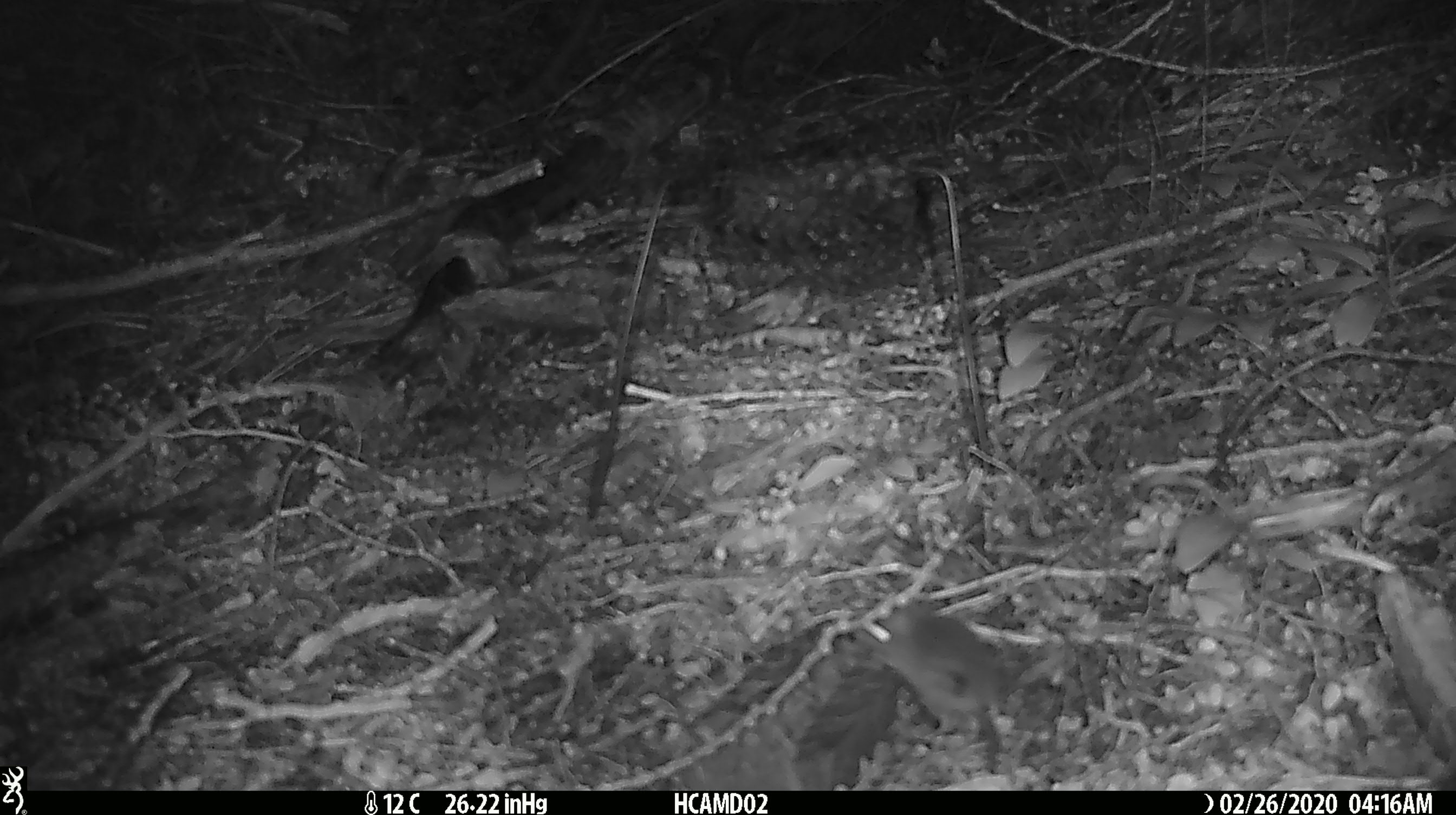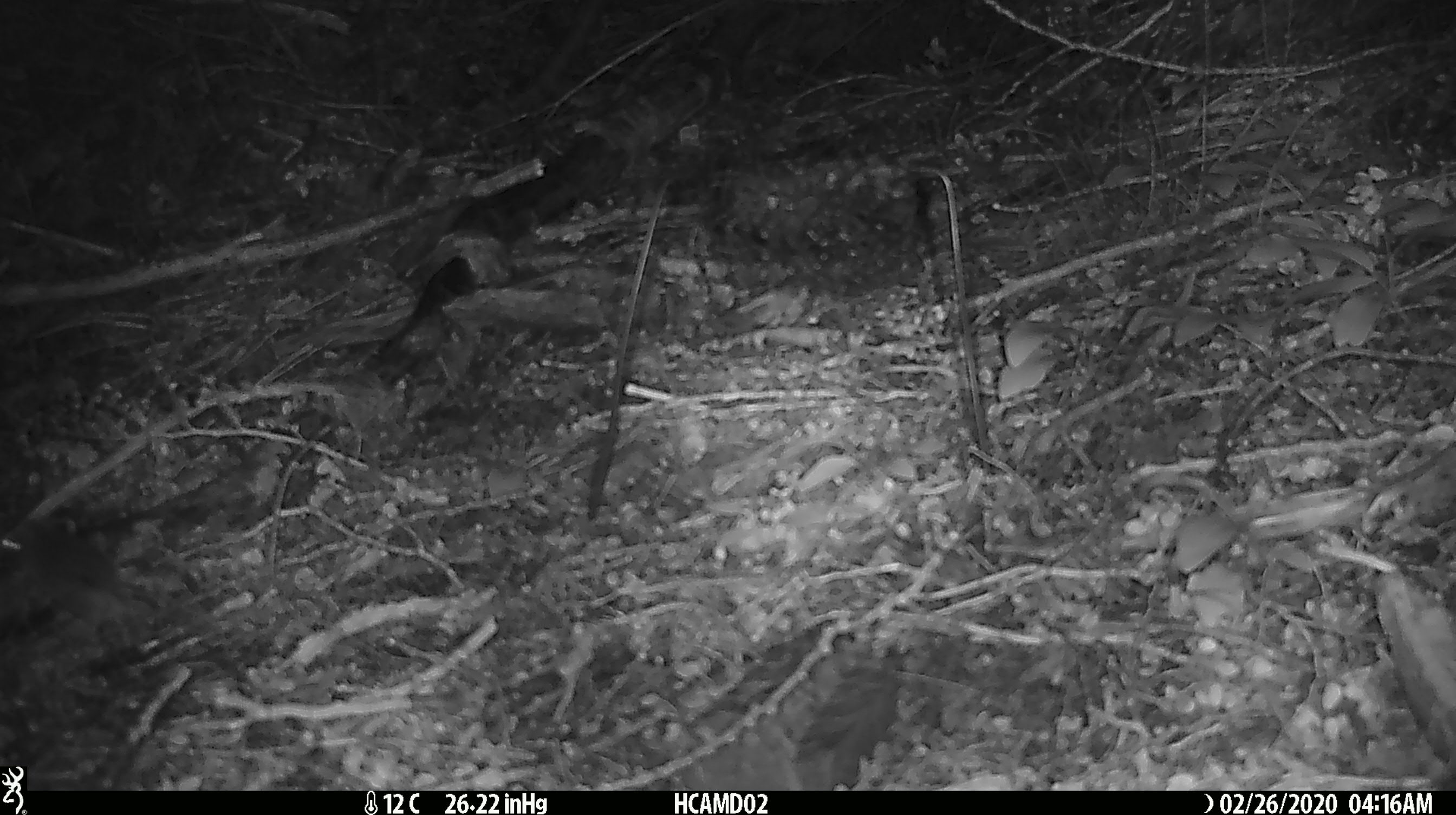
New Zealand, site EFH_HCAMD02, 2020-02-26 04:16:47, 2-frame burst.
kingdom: Animalia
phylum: Chordata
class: Mammalia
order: Rodentia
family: Muridae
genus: Mus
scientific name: Mus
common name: mouse